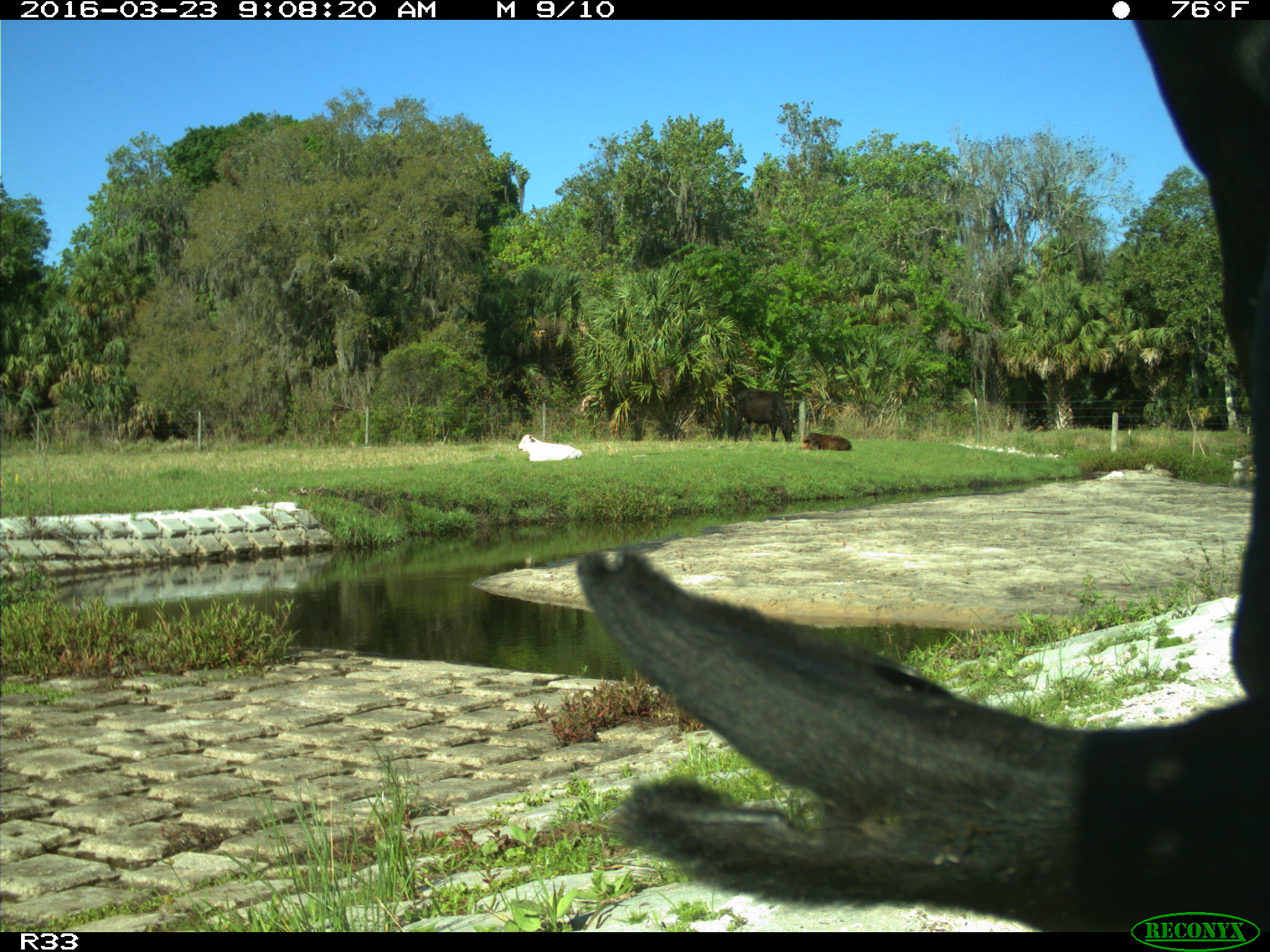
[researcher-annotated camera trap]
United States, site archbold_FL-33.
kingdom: Animalia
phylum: Chordata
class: Mammalia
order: Artiodactyla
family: Bovidae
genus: Bos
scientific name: Bos taurus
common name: domestic cow